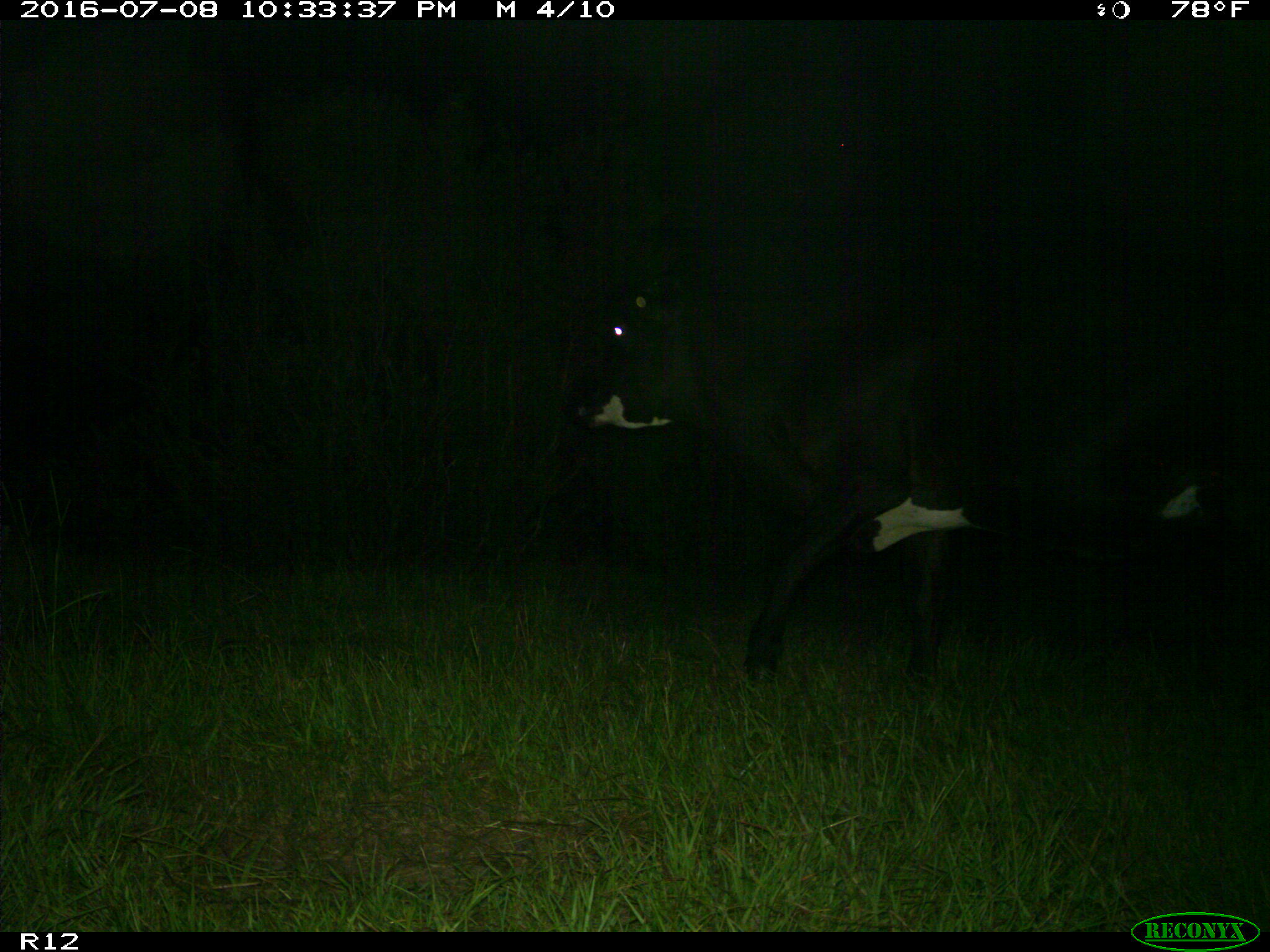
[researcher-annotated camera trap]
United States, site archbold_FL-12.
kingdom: Animalia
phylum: Chordata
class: Mammalia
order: Artiodactyla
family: Bovidae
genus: Bos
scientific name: Bos taurus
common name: domestic cow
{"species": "Bos taurus (domestic cow)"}